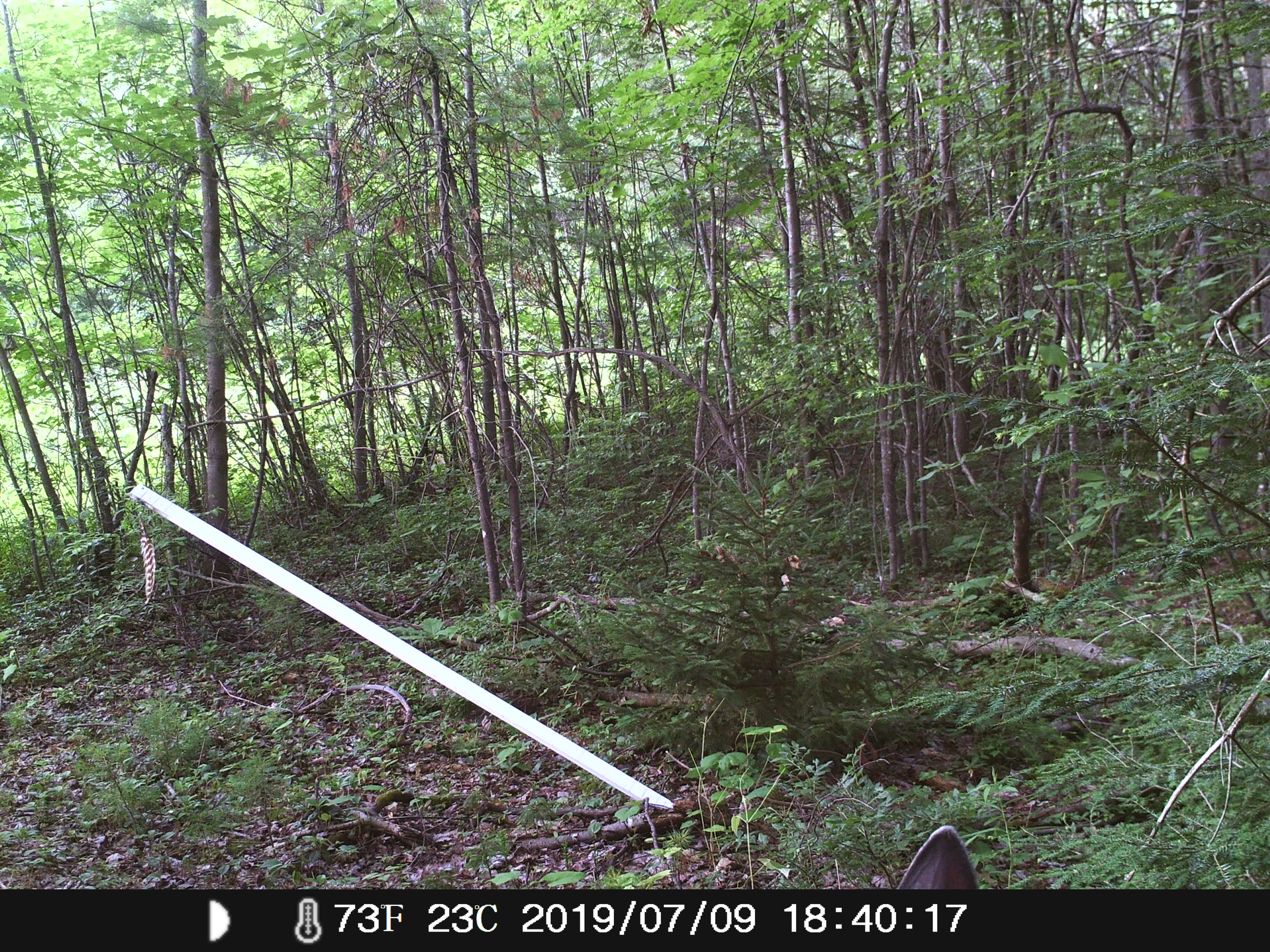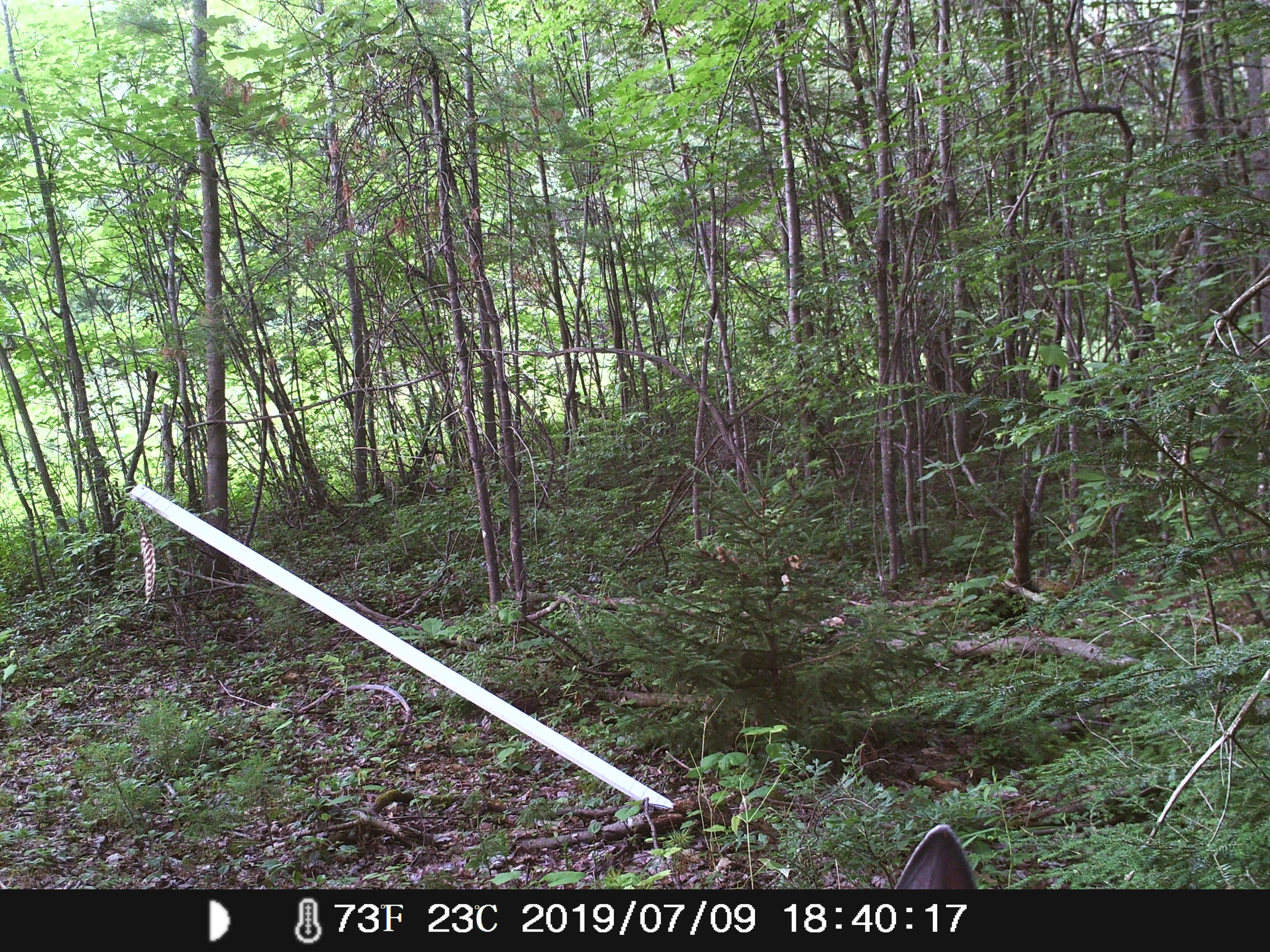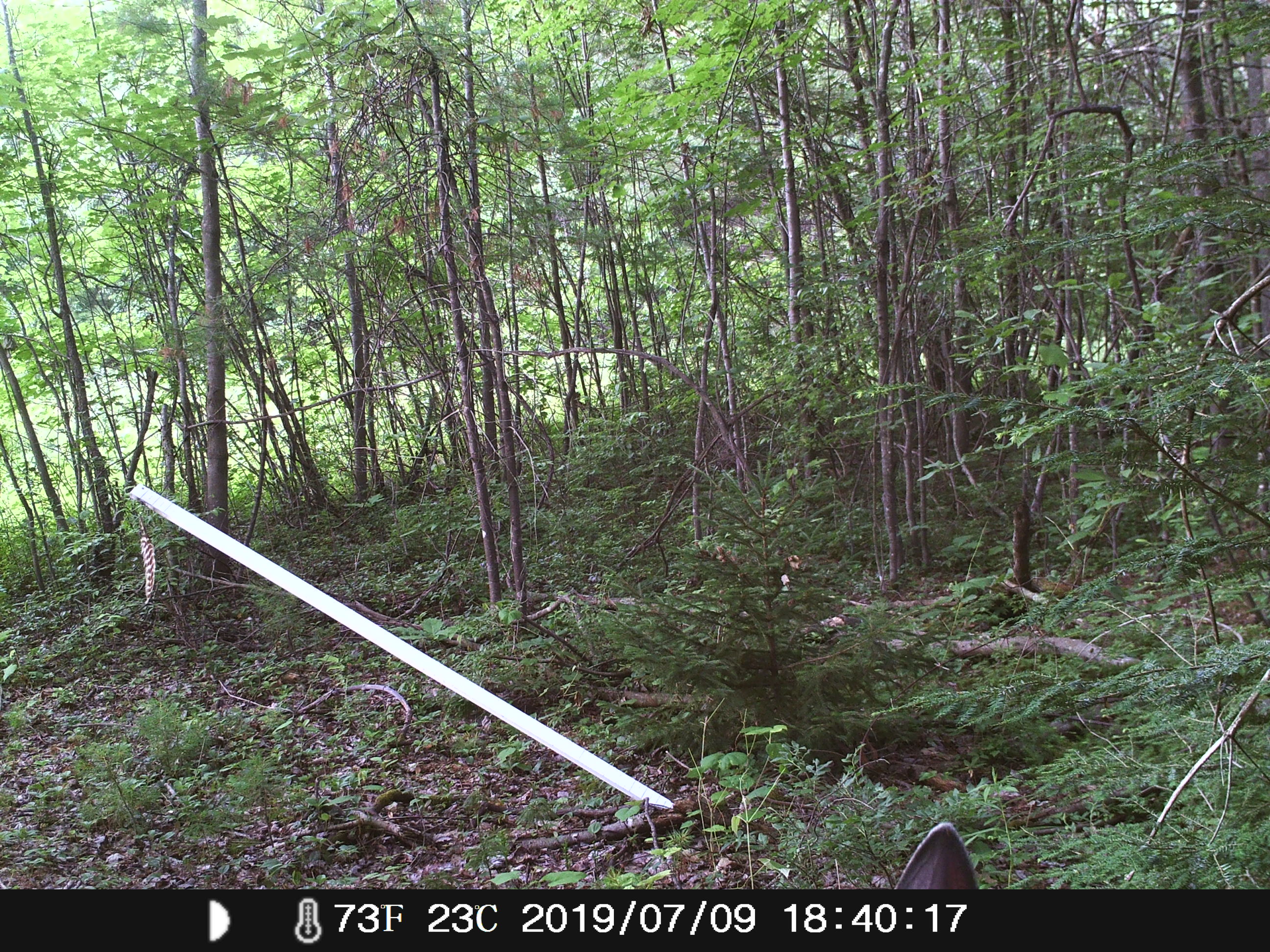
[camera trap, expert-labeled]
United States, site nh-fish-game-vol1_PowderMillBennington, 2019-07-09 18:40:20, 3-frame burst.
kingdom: Animalia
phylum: Chordata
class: Mammalia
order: Artiodactyla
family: Cervidae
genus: Odocoileus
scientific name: Odocoileus virginianus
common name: white-tailed deer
White-tailed deer (Odocoileus virginianus).